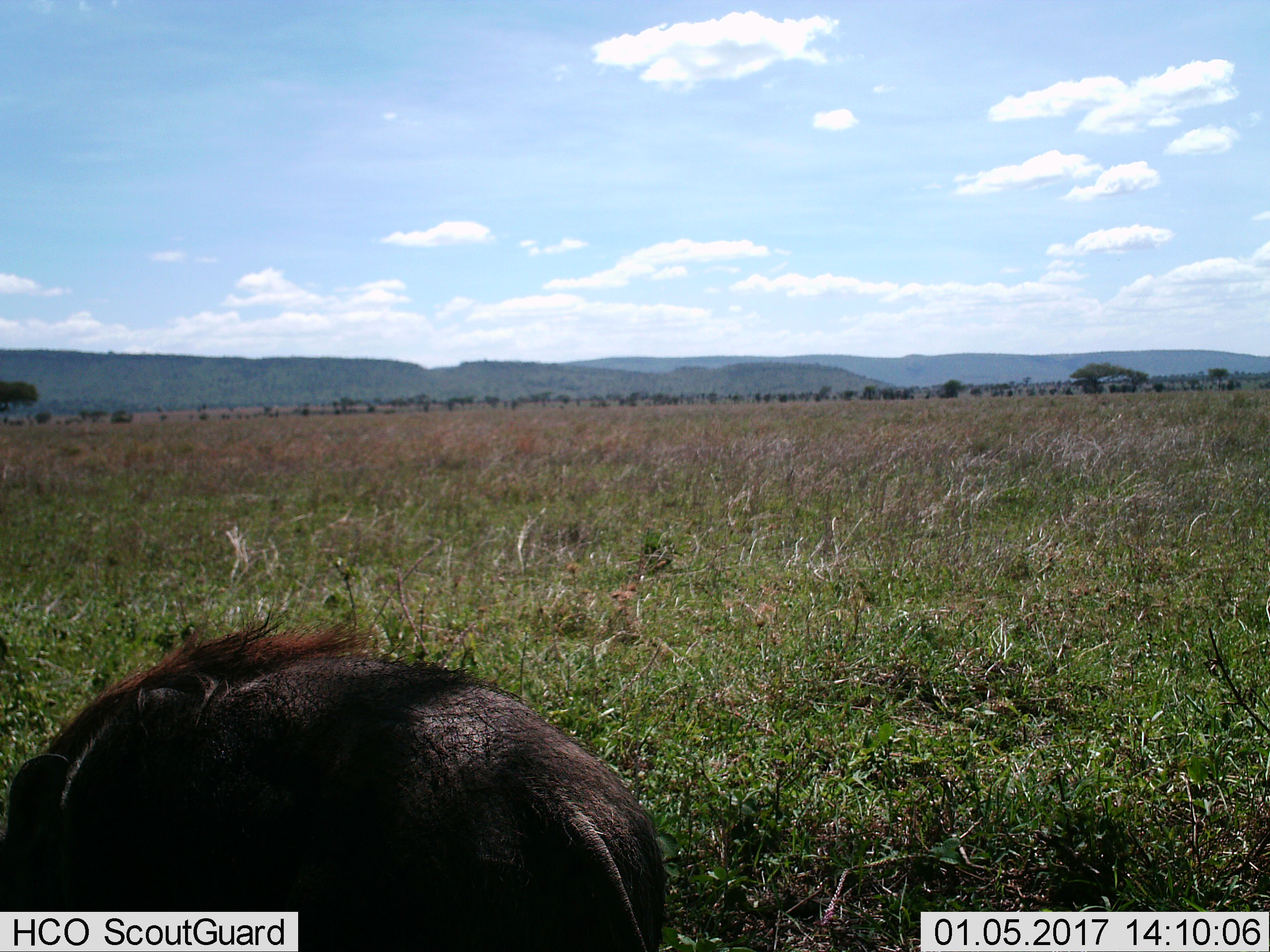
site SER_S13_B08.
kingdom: Animalia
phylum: Chordata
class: Mammalia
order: Artiodactyla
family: Suidae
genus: Phacochoerus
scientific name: Phacochoerus africanus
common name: warthog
Warthog (Phacochoerus africanus), count 1. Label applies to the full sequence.